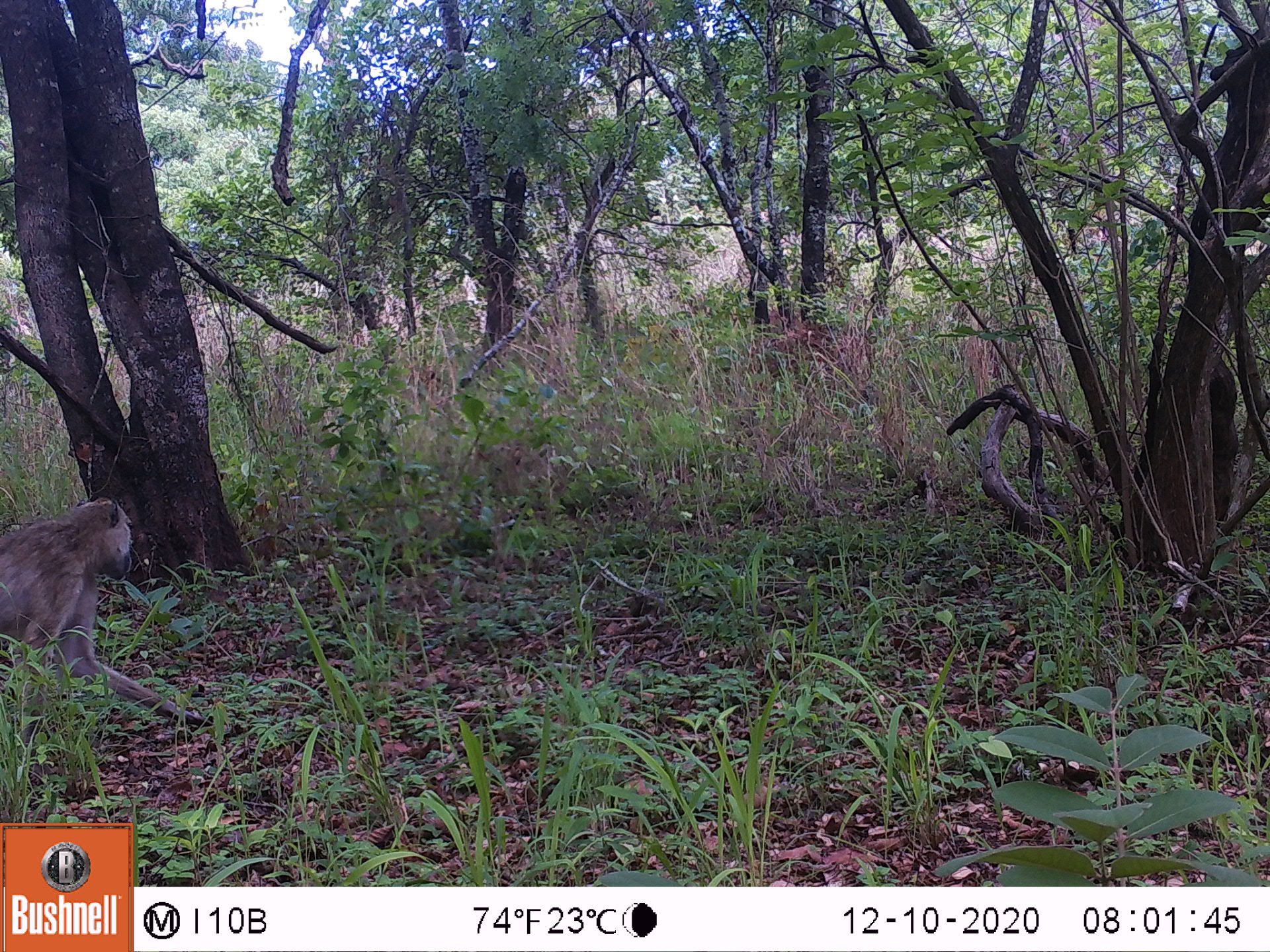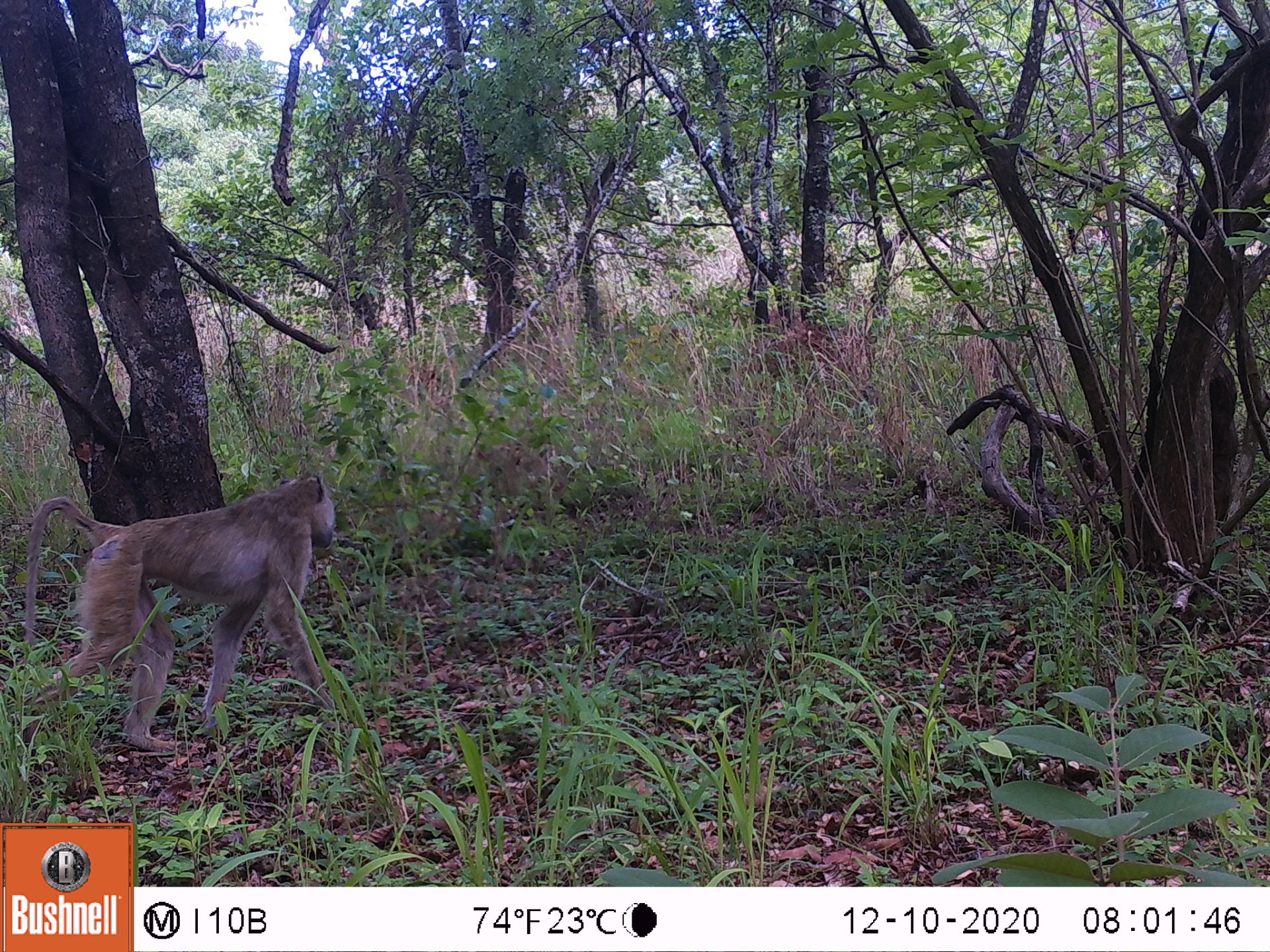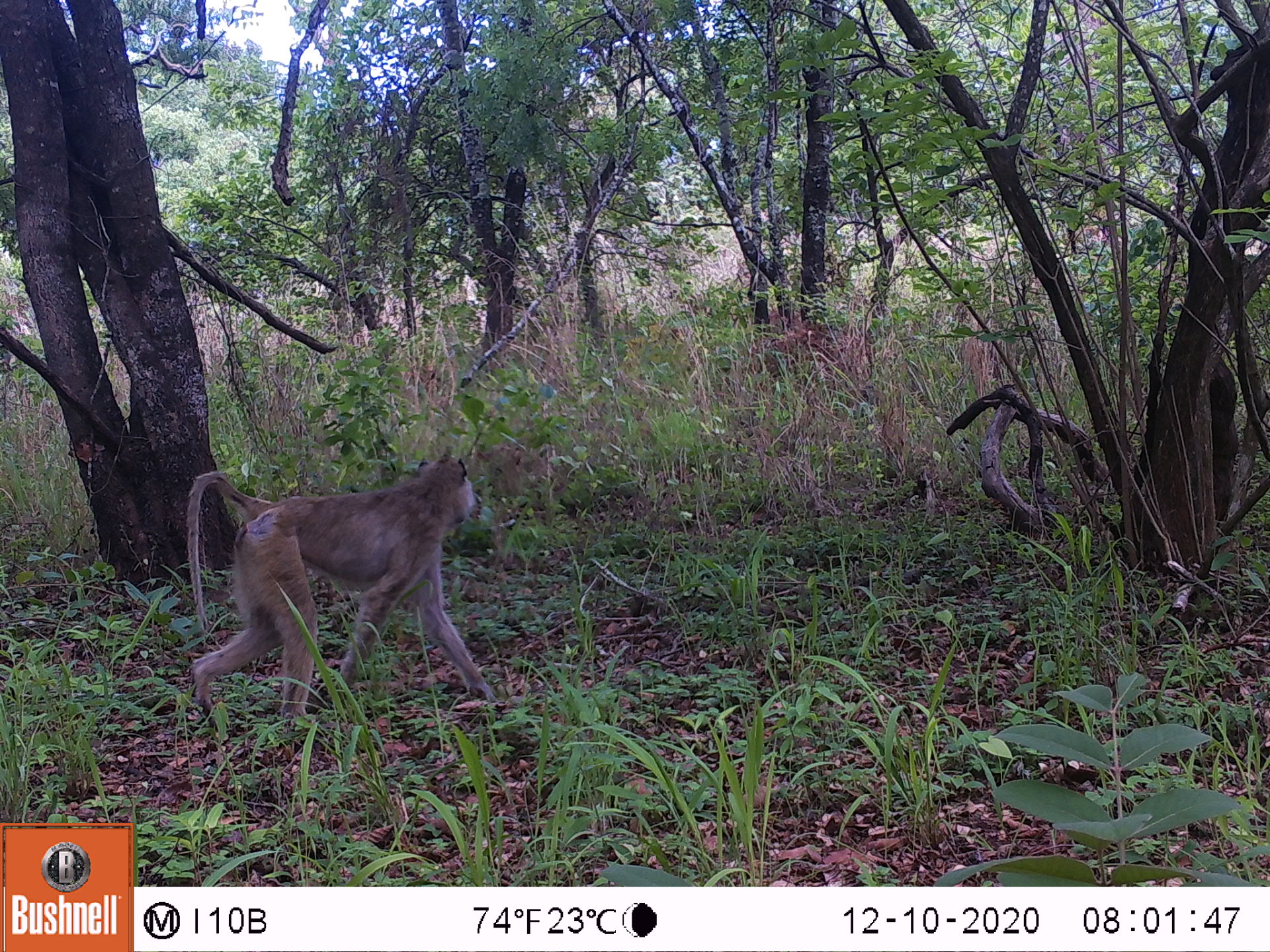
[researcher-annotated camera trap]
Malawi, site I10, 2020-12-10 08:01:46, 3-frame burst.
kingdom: Animalia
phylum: Chordata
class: Mammalia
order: Primates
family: Cercopithecidae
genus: Papio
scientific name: Papio cynocephalus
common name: yellow baboon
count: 1